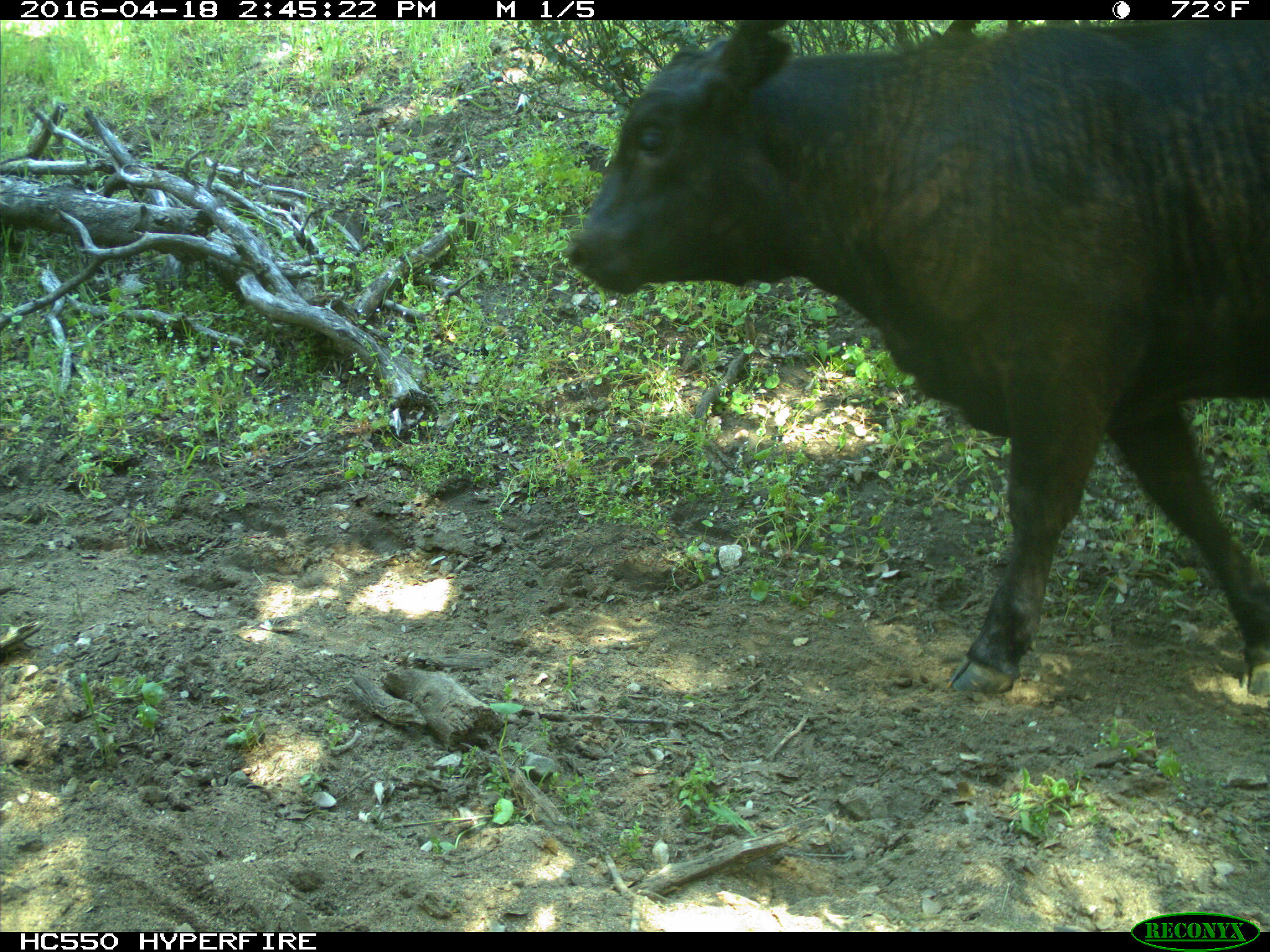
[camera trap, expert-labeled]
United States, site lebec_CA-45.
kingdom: Animalia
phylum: Chordata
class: Mammalia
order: Artiodactyla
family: Bovidae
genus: Bos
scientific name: Bos taurus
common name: domestic cow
Bos taurus (domestic cow).